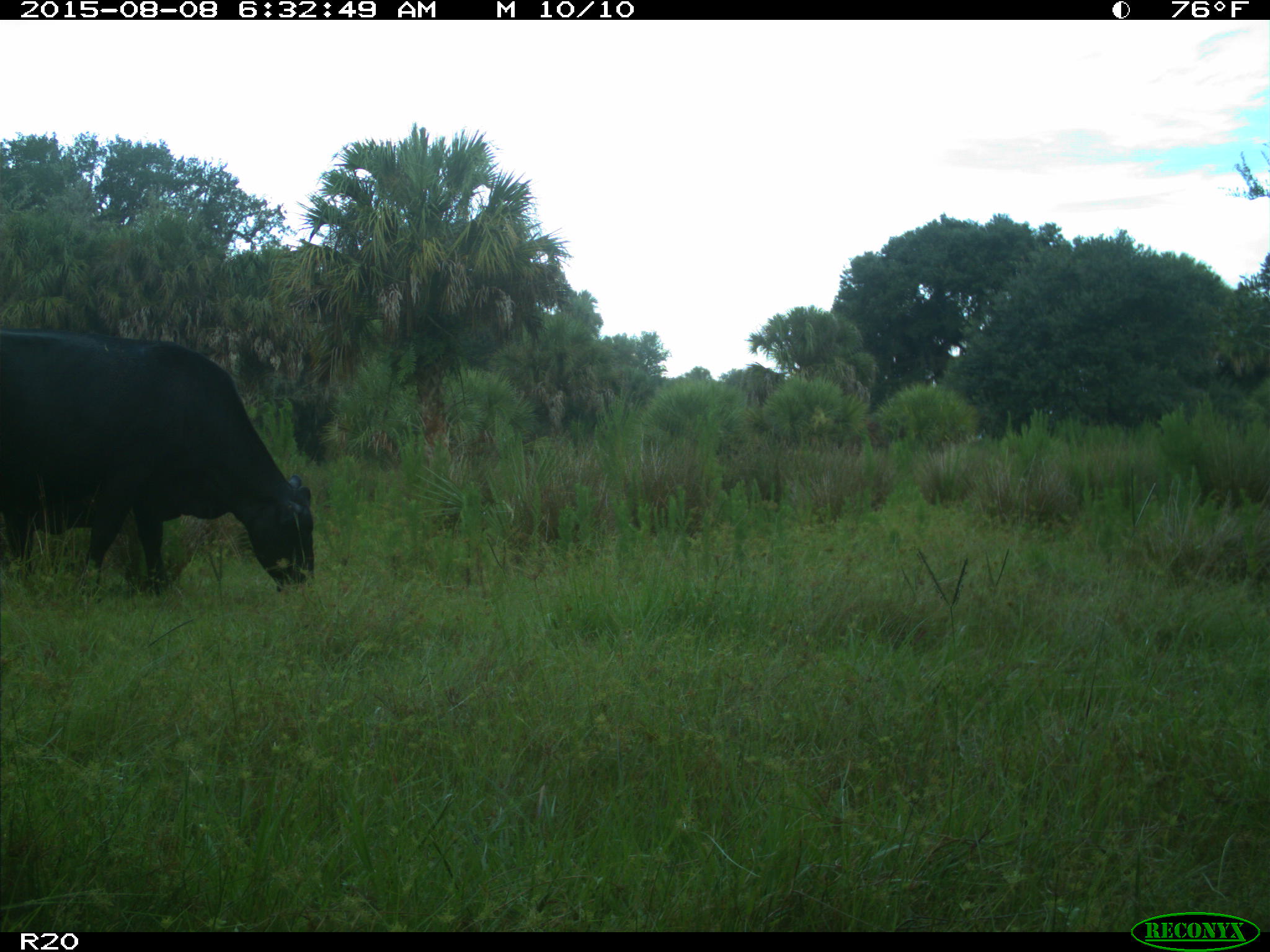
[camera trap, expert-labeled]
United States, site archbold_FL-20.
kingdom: Animalia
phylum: Chordata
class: Mammalia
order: Artiodactyla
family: Bovidae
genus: Bos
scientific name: Bos taurus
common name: domestic cow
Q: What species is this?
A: Bos taurus (domestic cow).